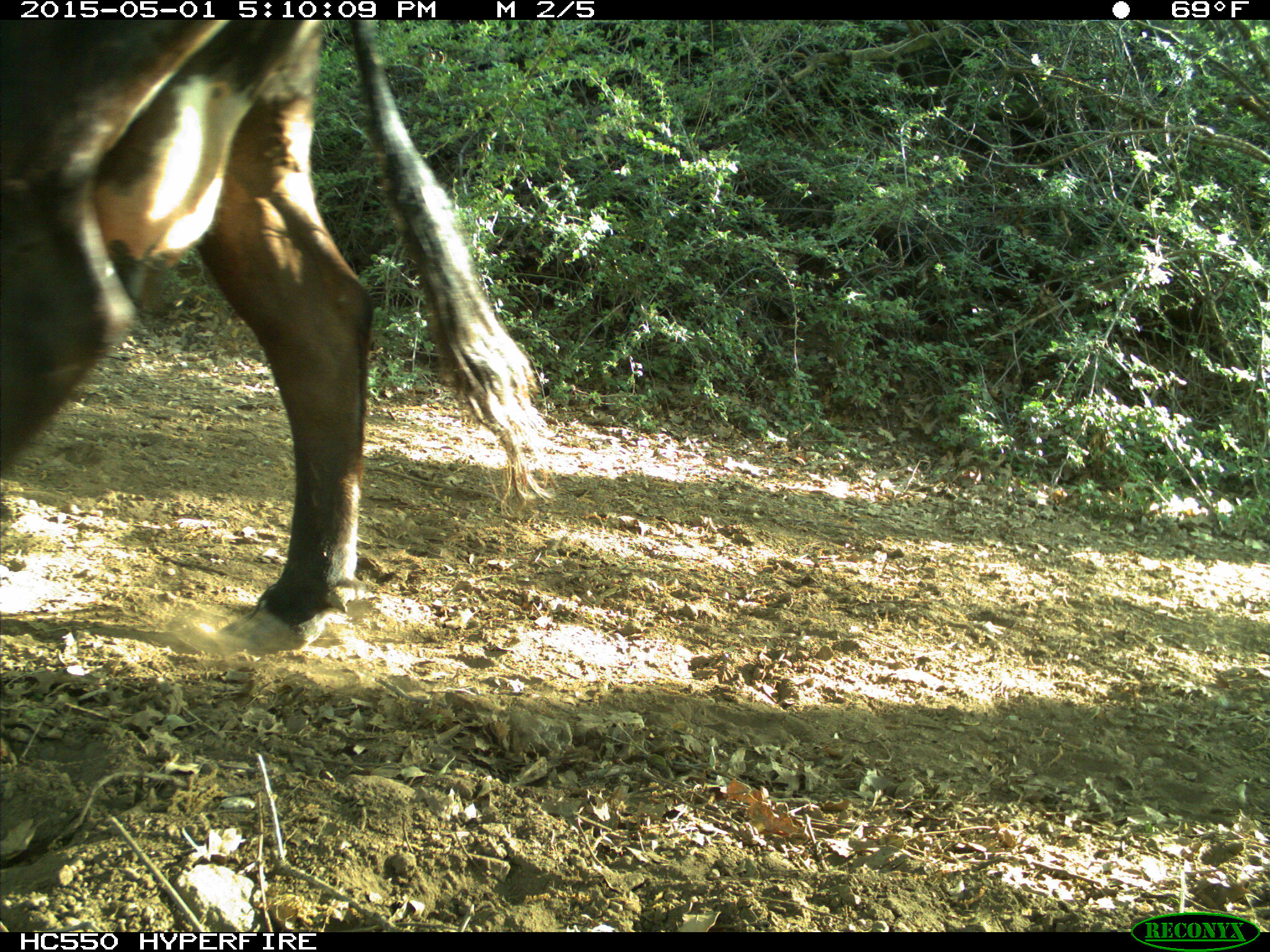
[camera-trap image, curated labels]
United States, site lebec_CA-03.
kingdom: Animalia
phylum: Chordata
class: Mammalia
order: Artiodactyla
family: Bovidae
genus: Bos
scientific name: Bos taurus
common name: domestic cow